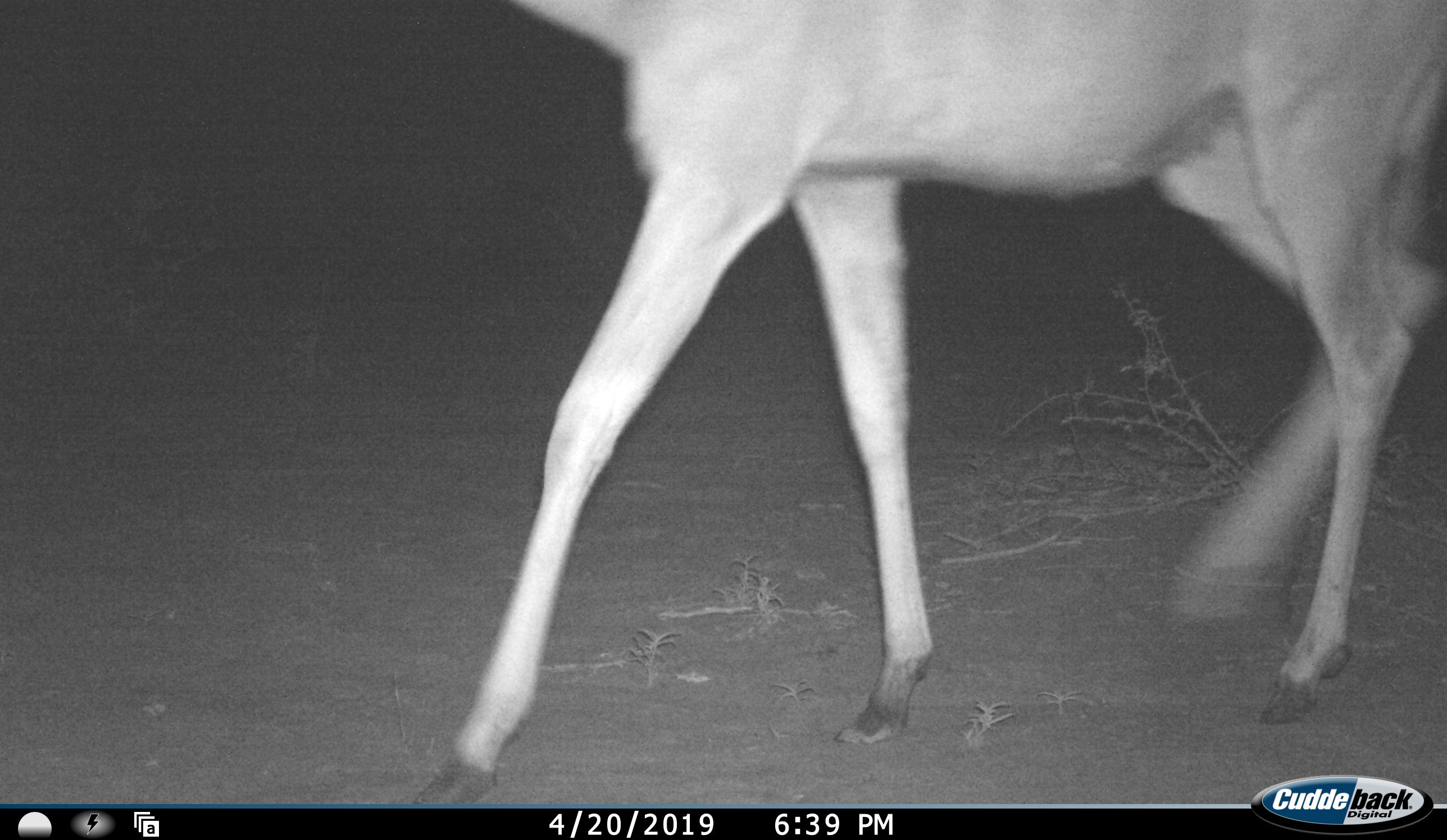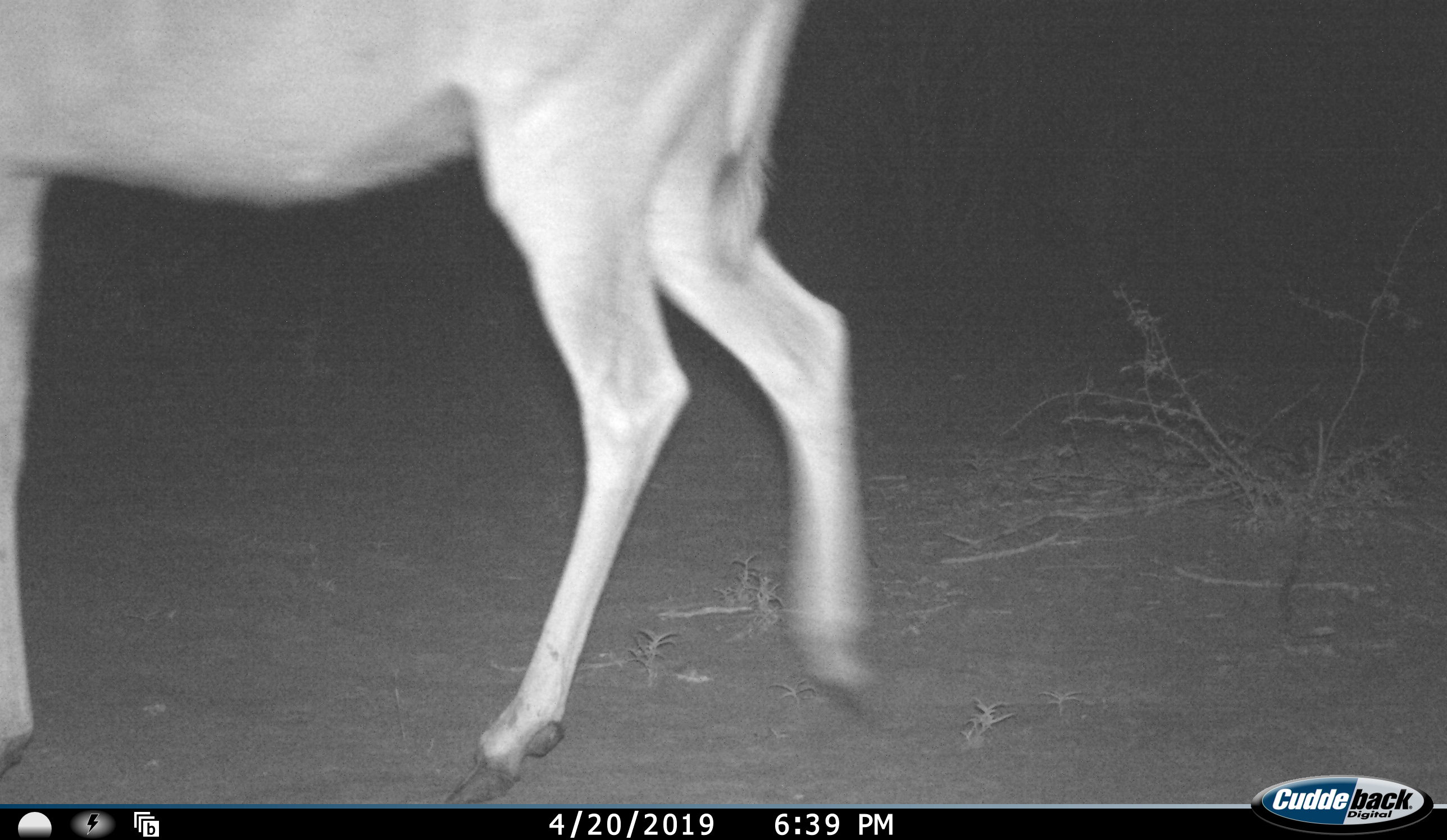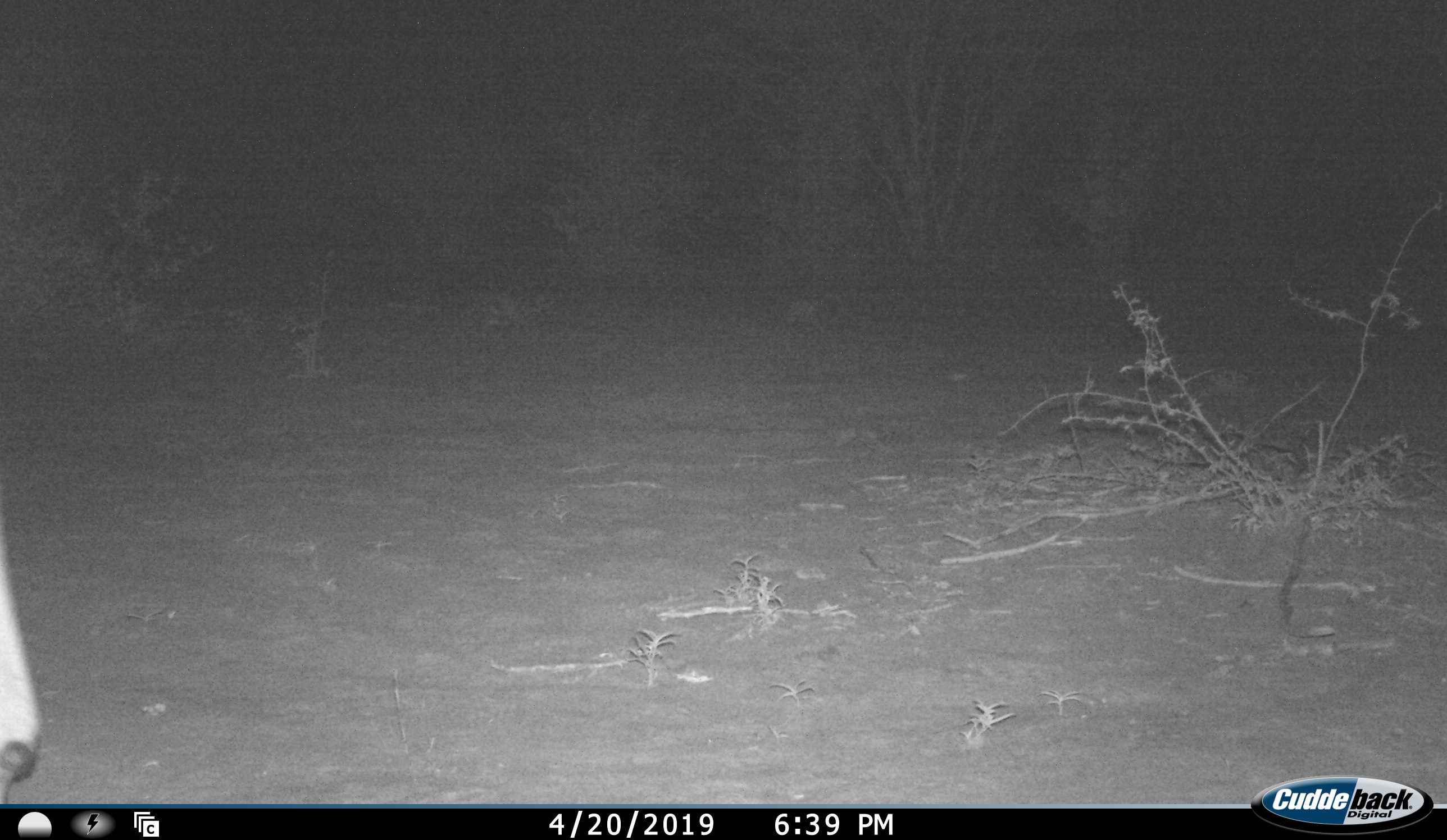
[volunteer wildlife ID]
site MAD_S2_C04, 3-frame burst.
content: unidentified animal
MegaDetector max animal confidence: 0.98